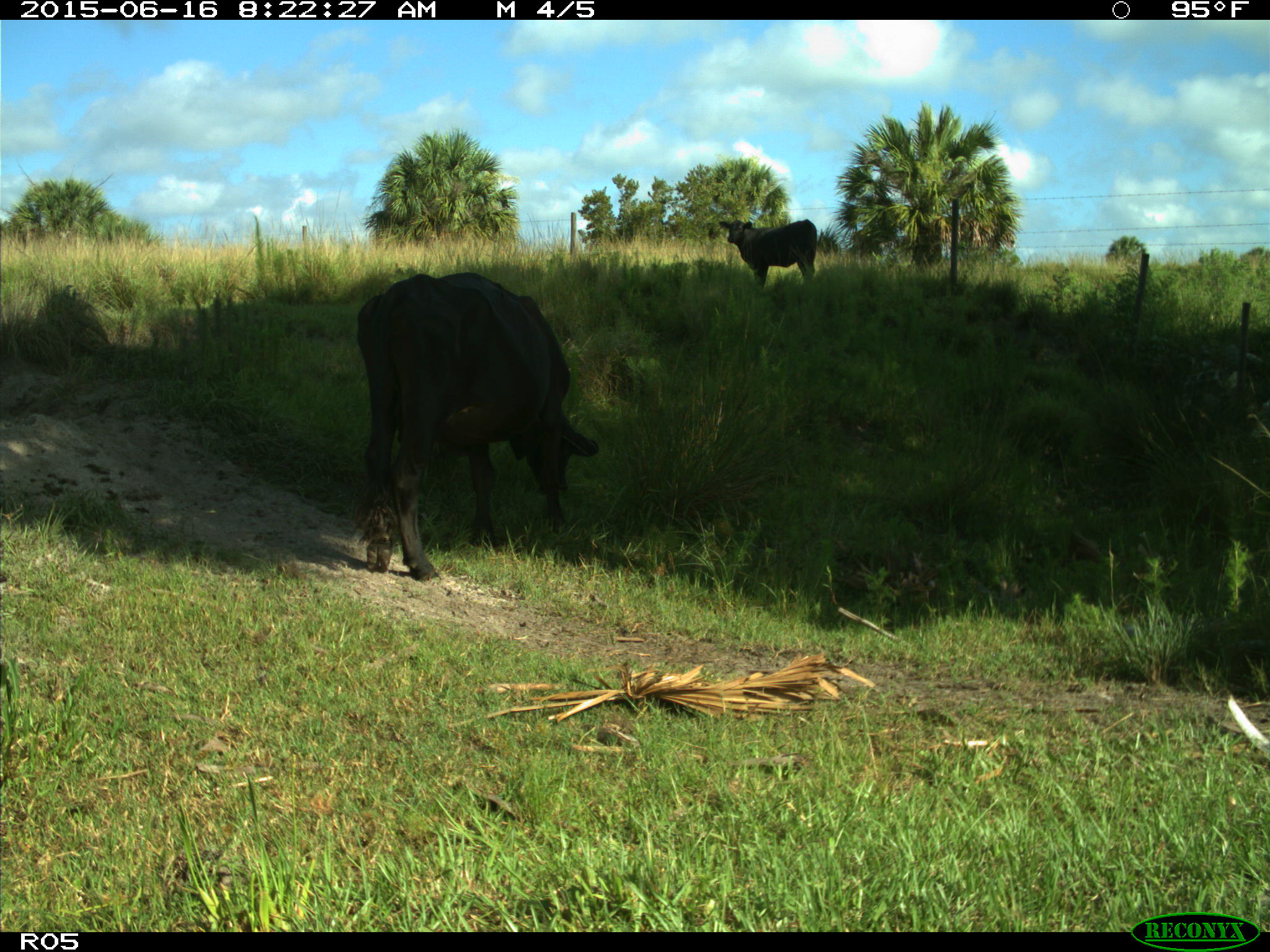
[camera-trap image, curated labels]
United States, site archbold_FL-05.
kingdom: Animalia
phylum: Chordata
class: Mammalia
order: Artiodactyla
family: Bovidae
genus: Bos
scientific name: Bos taurus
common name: domestic cow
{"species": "Bos taurus (domestic cow)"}